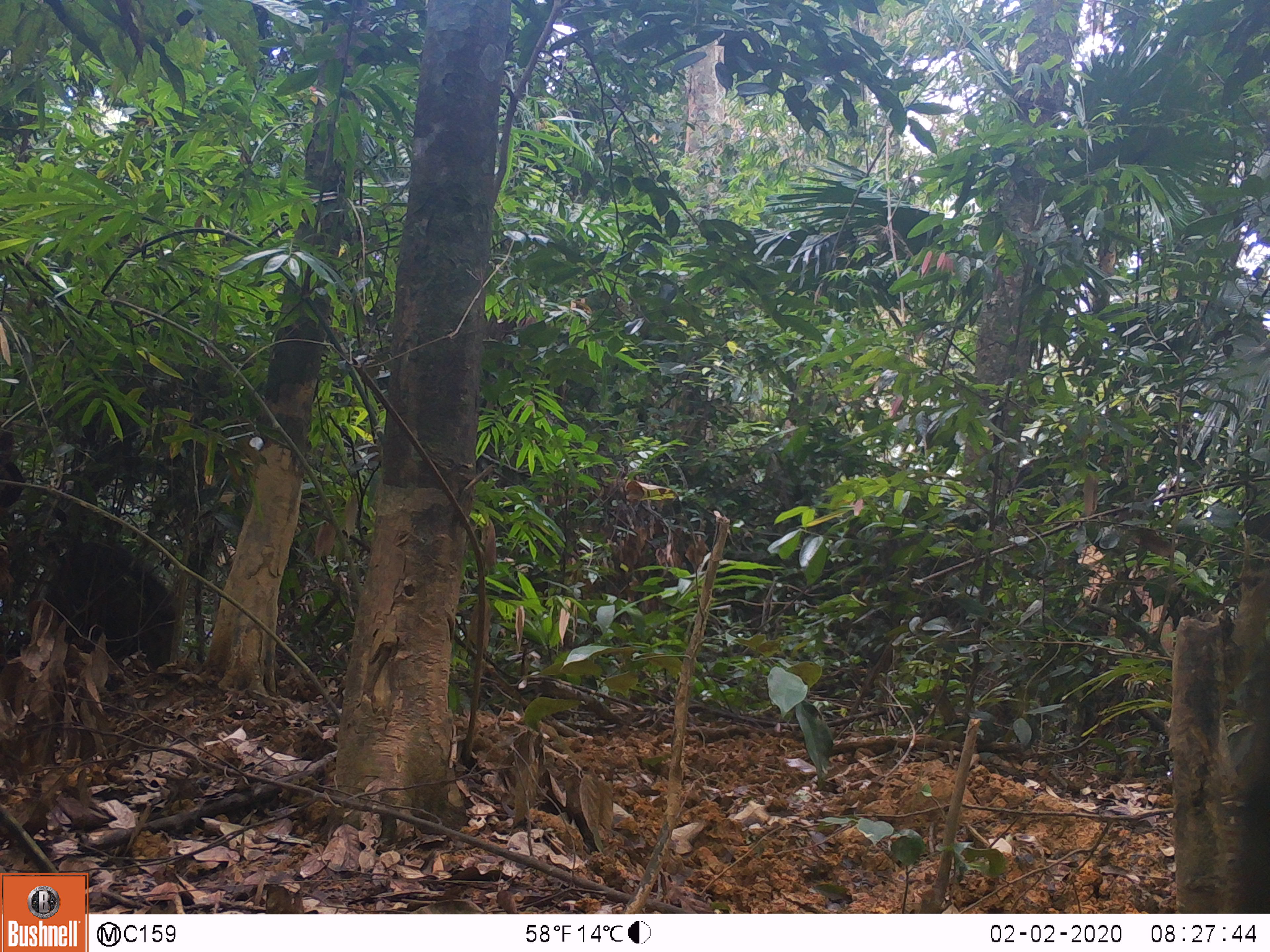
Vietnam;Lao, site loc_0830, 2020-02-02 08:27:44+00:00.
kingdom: Animalia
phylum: Chordata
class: Mammalia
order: Artiodactyla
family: Suidae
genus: Sus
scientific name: Sus scrofa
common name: eurasian wild pig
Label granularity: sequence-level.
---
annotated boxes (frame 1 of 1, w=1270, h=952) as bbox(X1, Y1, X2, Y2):
eurasian wild pig: bbox(40, 533, 175, 669)